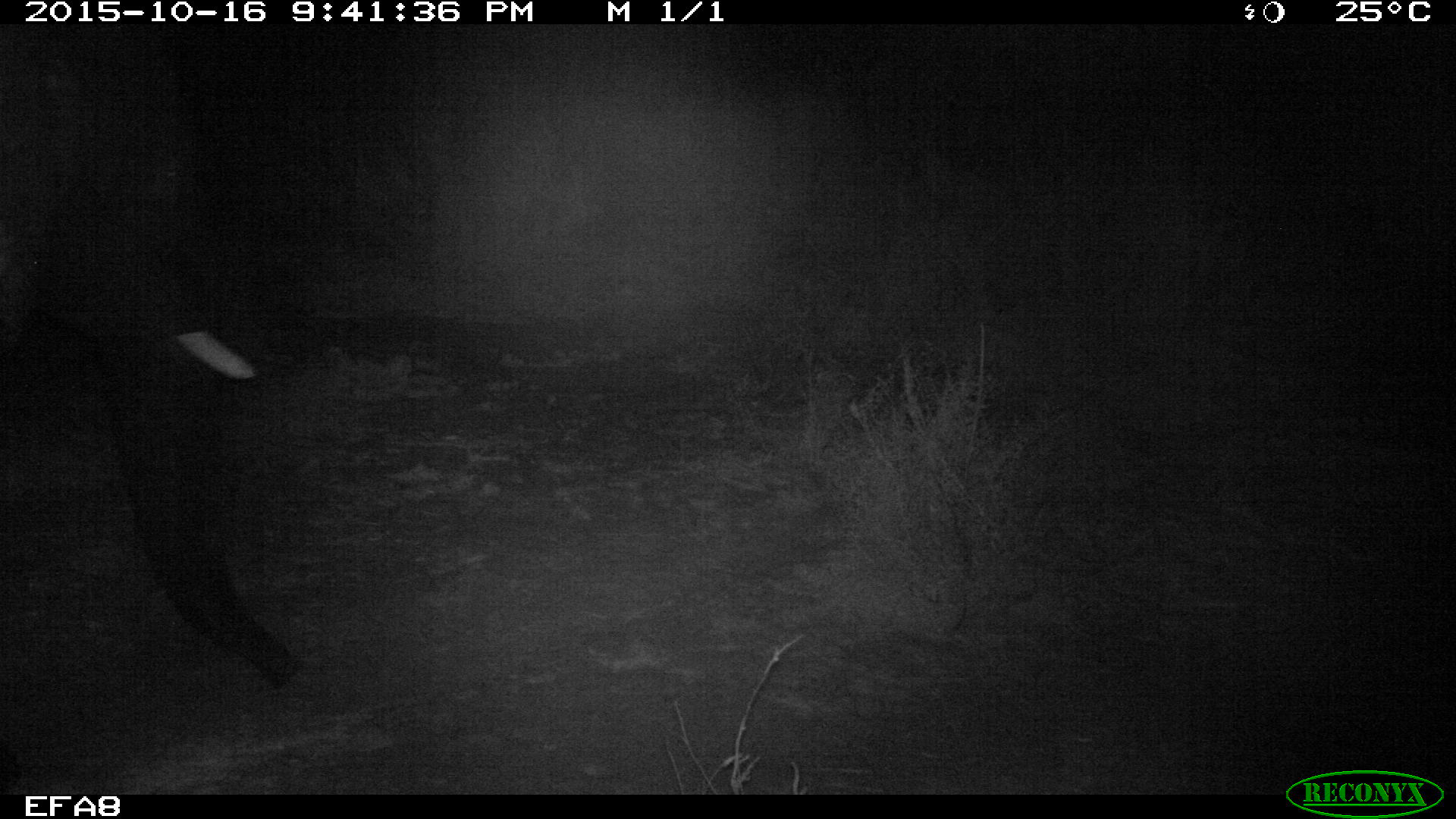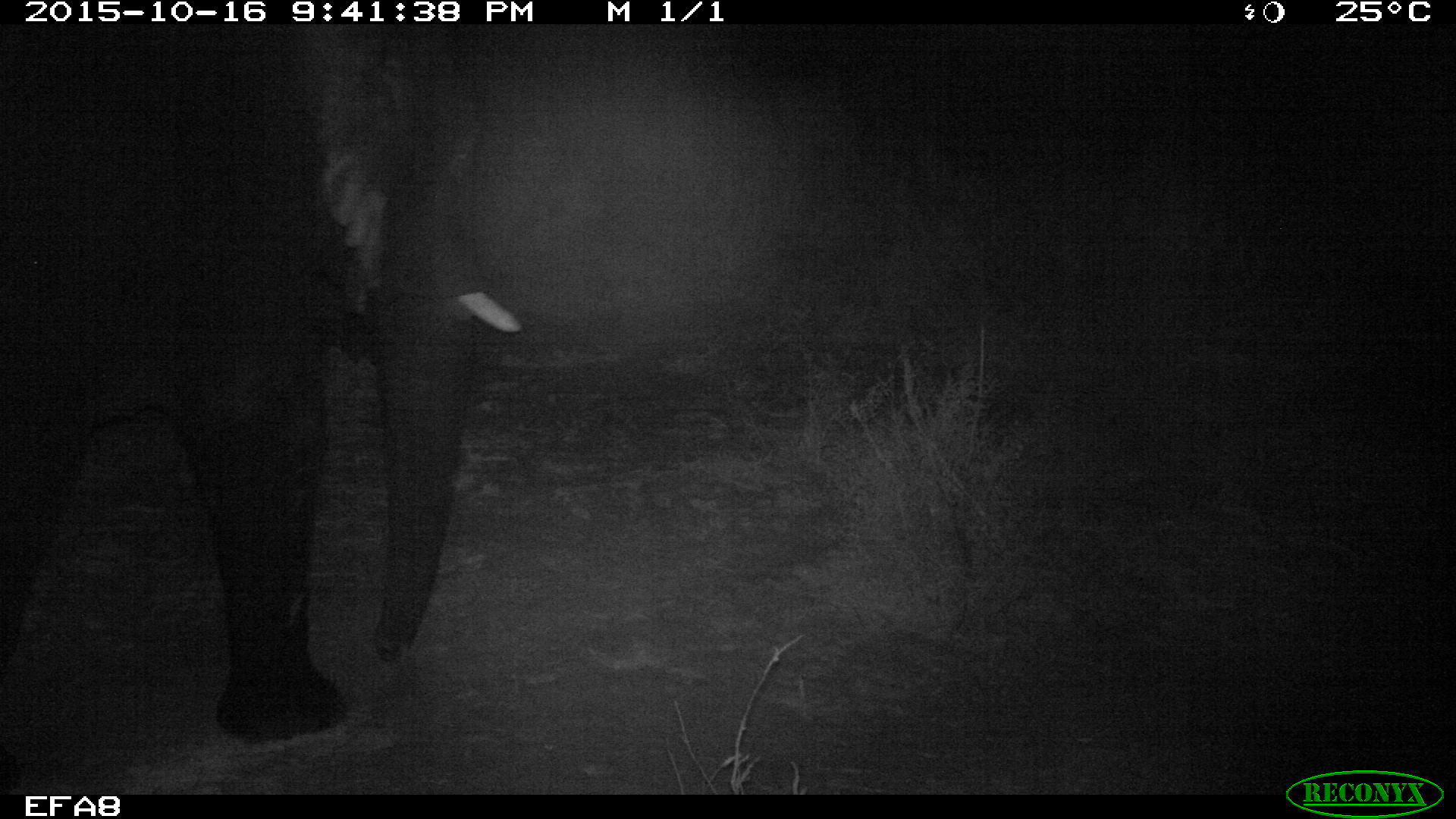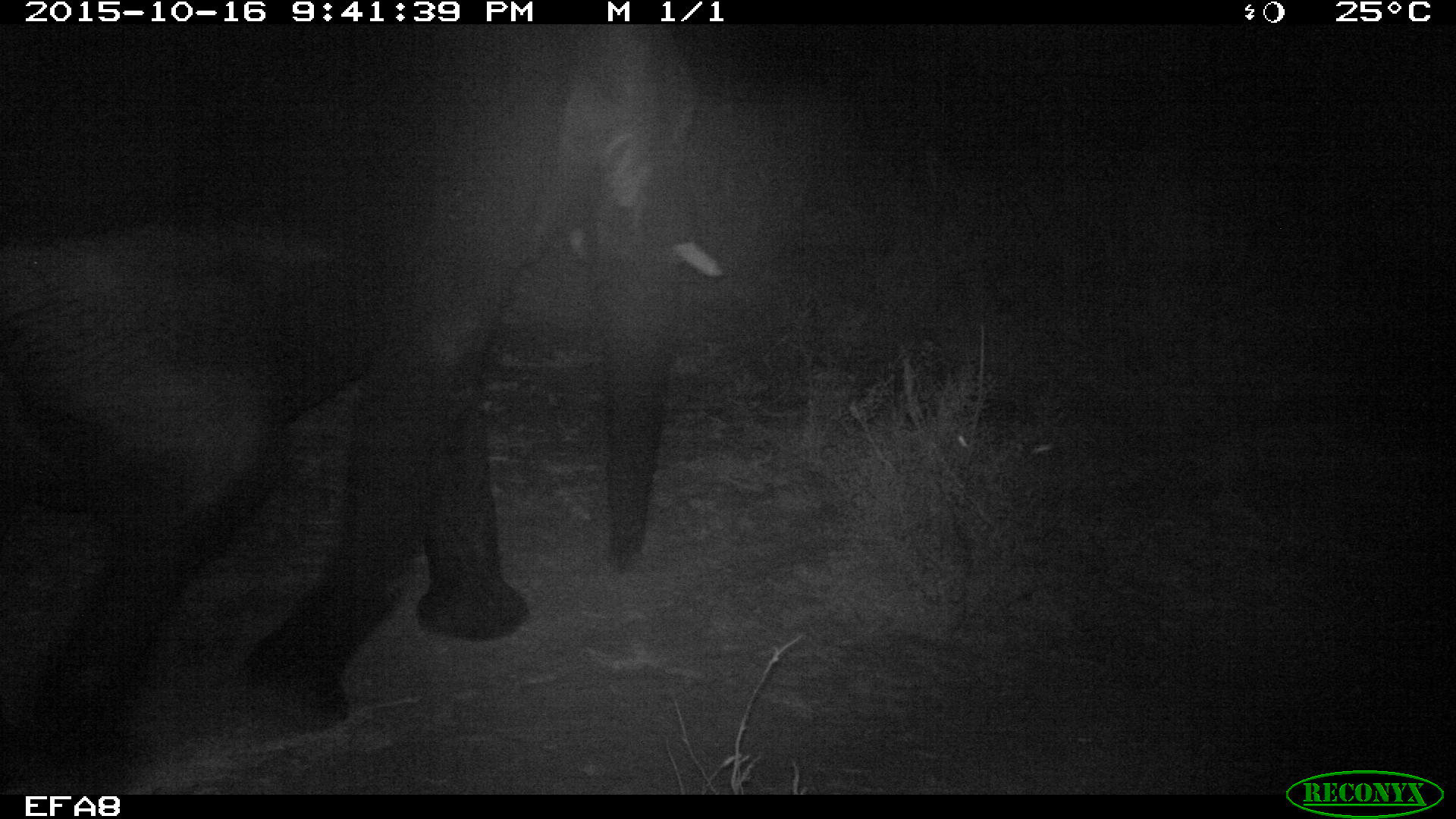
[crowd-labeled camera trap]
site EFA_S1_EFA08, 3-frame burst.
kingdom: Animalia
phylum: Chordata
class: Mammalia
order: Proboscidea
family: Elephantidae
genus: Loxodonta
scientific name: Loxodonta africana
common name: african bush elephant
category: elephant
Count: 1.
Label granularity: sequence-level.